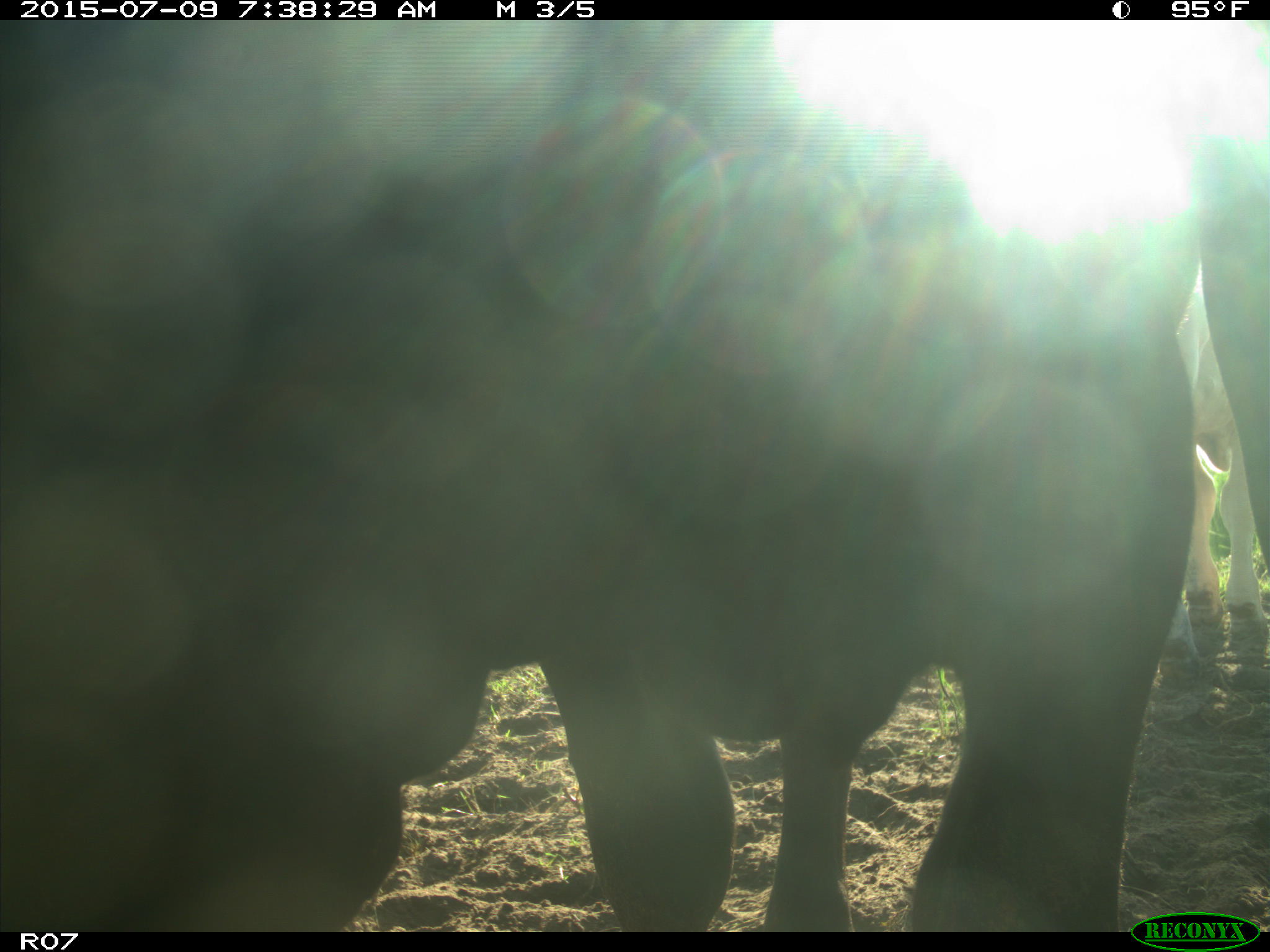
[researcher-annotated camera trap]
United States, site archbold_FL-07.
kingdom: Animalia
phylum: Chordata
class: Mammalia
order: Artiodactyla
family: Bovidae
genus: Bos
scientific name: Bos taurus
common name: domestic cow